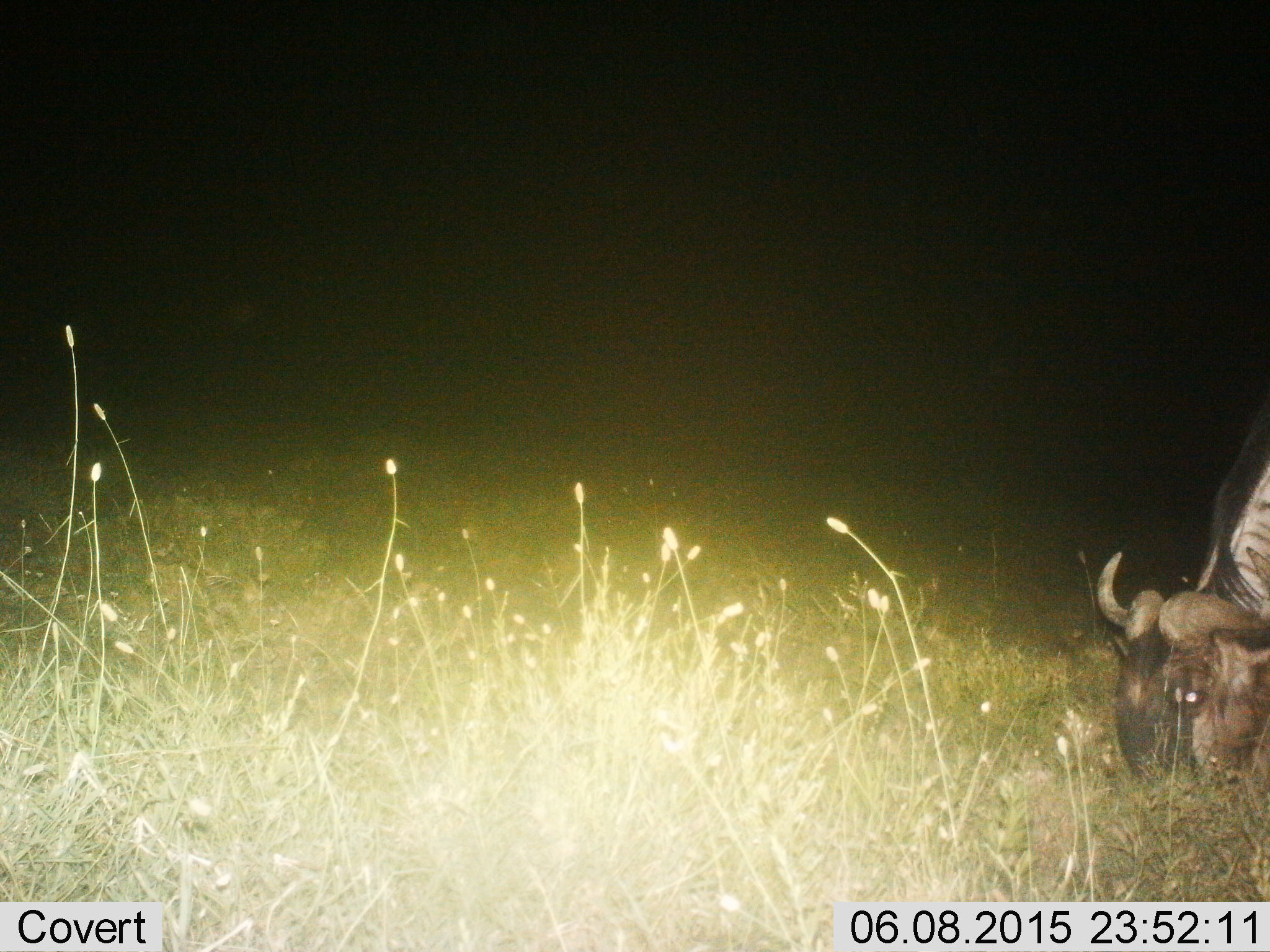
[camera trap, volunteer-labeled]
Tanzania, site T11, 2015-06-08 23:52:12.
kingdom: Animalia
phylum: Chordata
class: Mammalia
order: Artiodactyla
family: Bovidae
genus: Connochaetes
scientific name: Connochaetes taurinus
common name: blue wildebeest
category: wildebeest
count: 1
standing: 20%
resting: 0%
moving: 0%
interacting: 0%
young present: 0%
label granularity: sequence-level